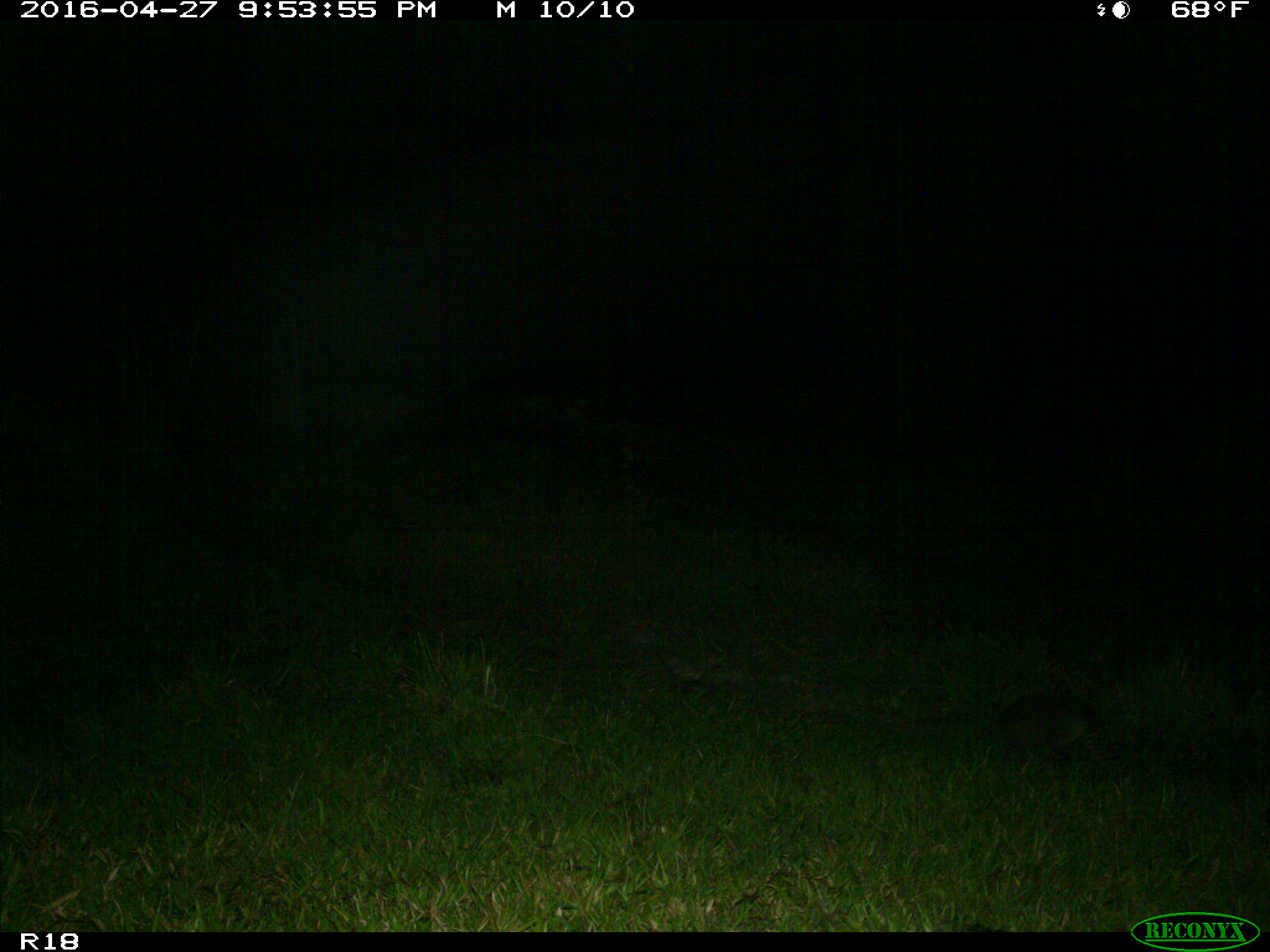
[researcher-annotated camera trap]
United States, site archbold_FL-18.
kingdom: Animalia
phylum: Chordata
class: Mammalia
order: Cingulata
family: Dasypodidae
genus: Dasypus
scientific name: Dasypus novemcinctus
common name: nine-banded armadillo